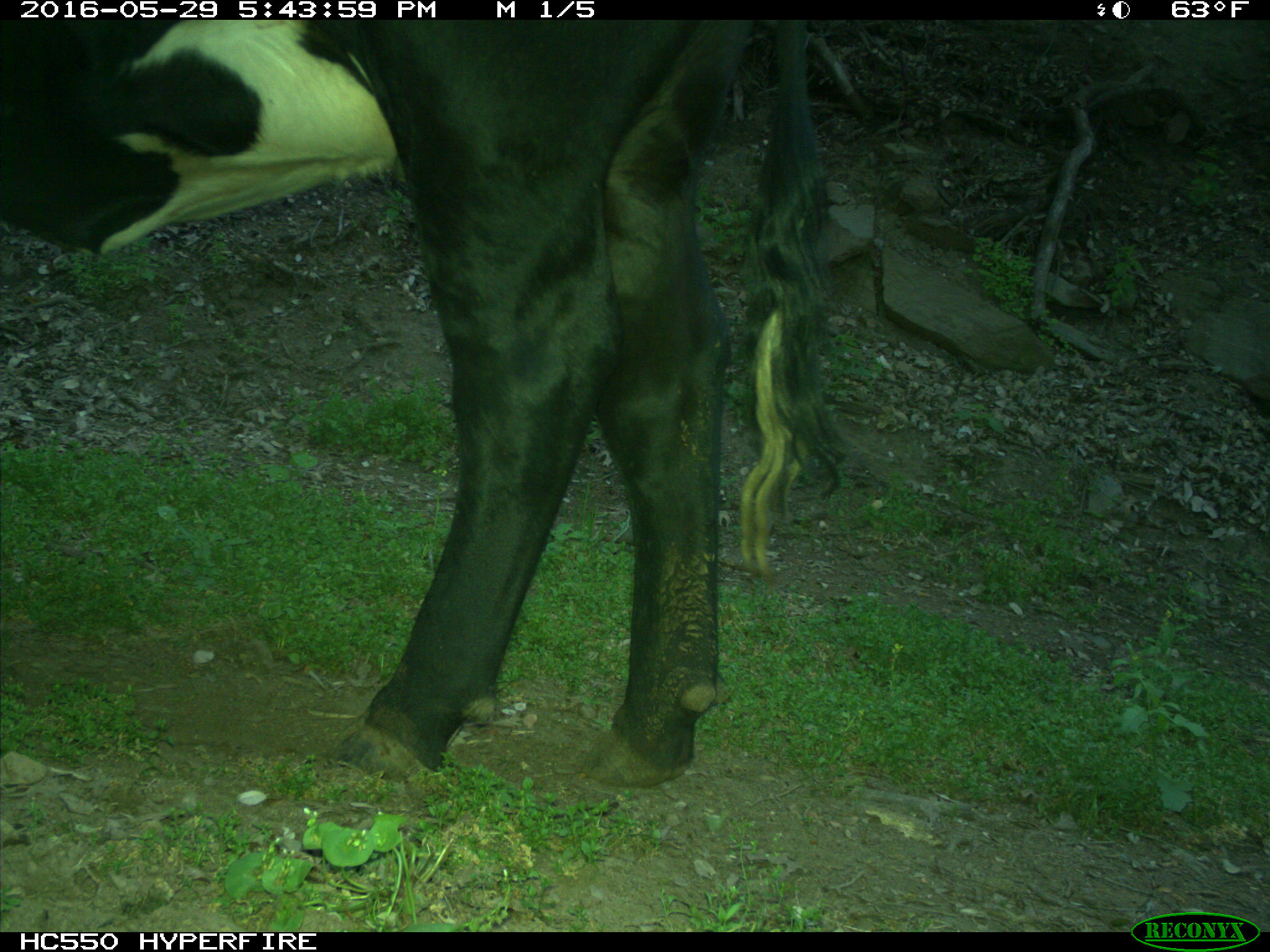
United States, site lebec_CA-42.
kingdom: Animalia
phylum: Chordata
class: Mammalia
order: Artiodactyla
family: Bovidae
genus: Bos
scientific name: Bos taurus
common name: domestic cow